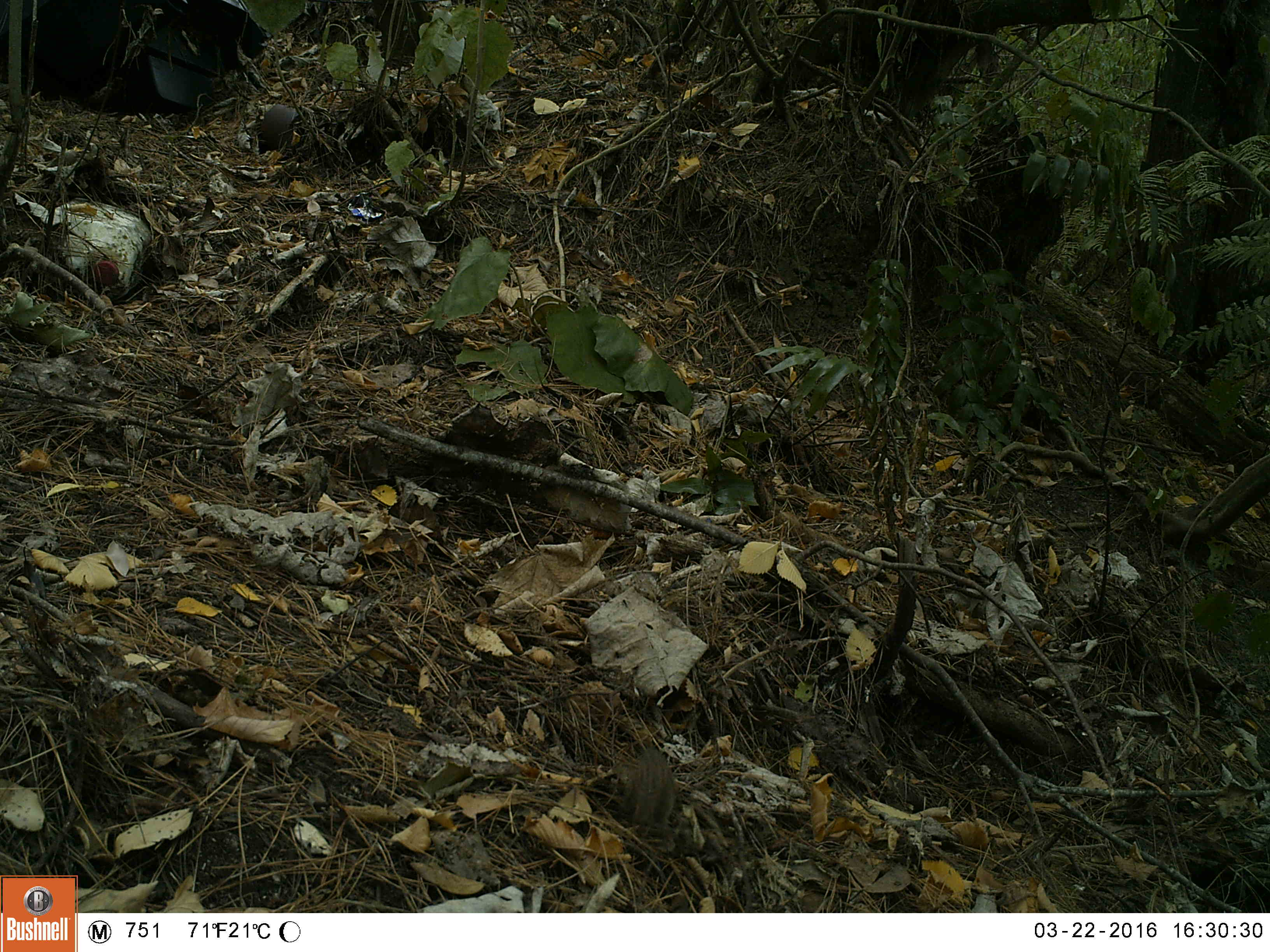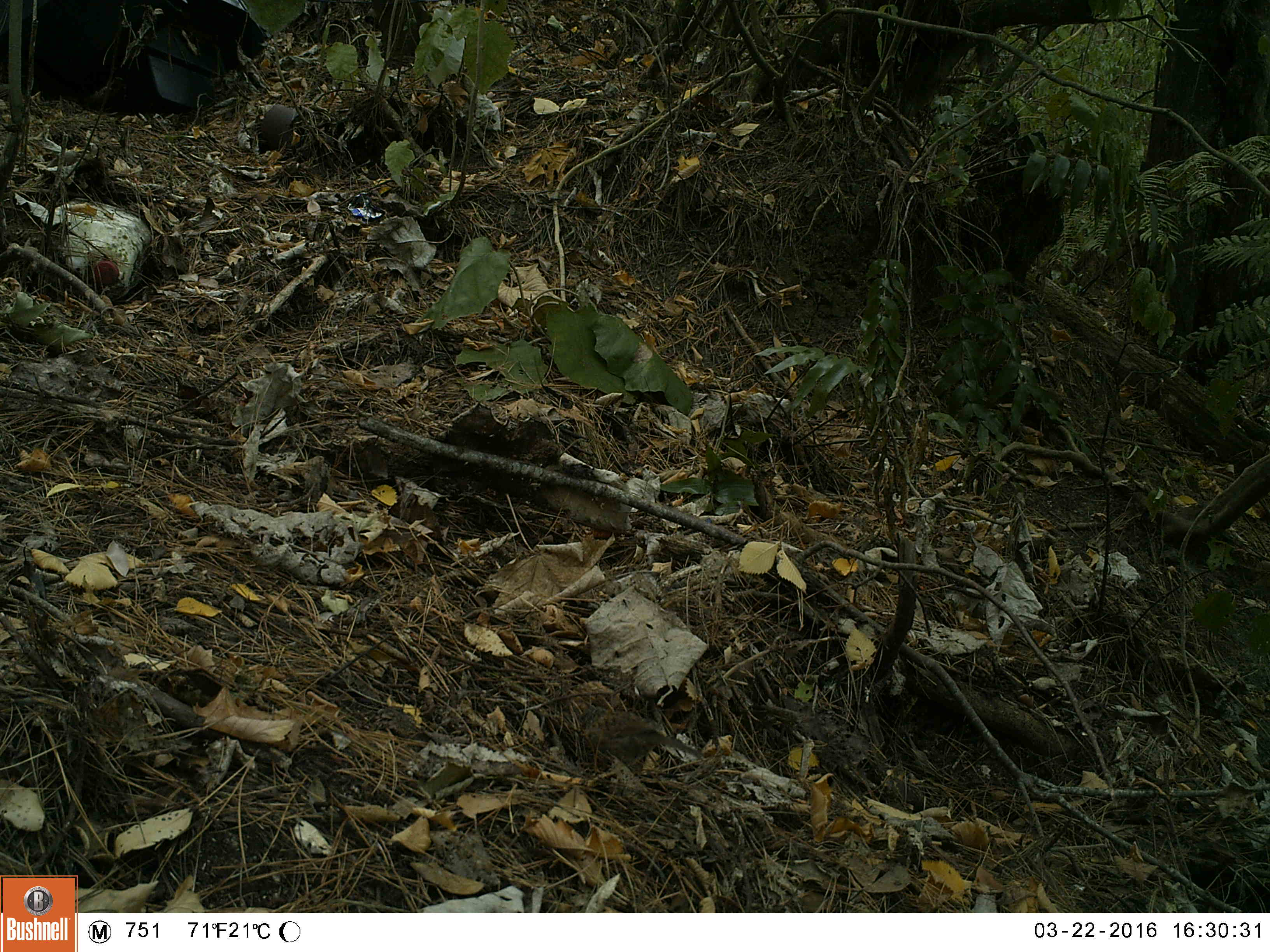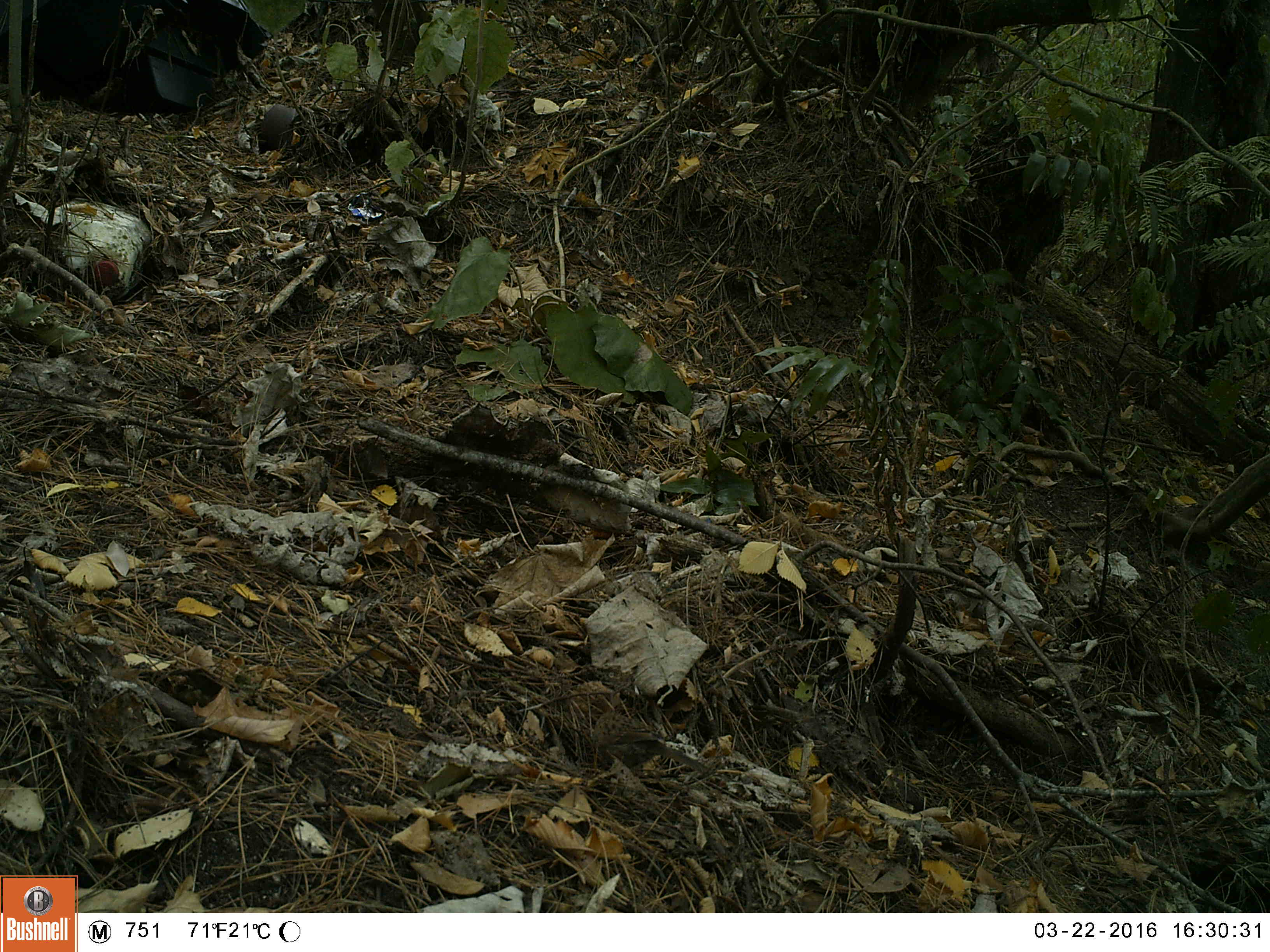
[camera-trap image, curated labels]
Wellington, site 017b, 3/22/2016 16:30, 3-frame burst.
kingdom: Animalia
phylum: Chordata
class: Aves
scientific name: Aves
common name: bird